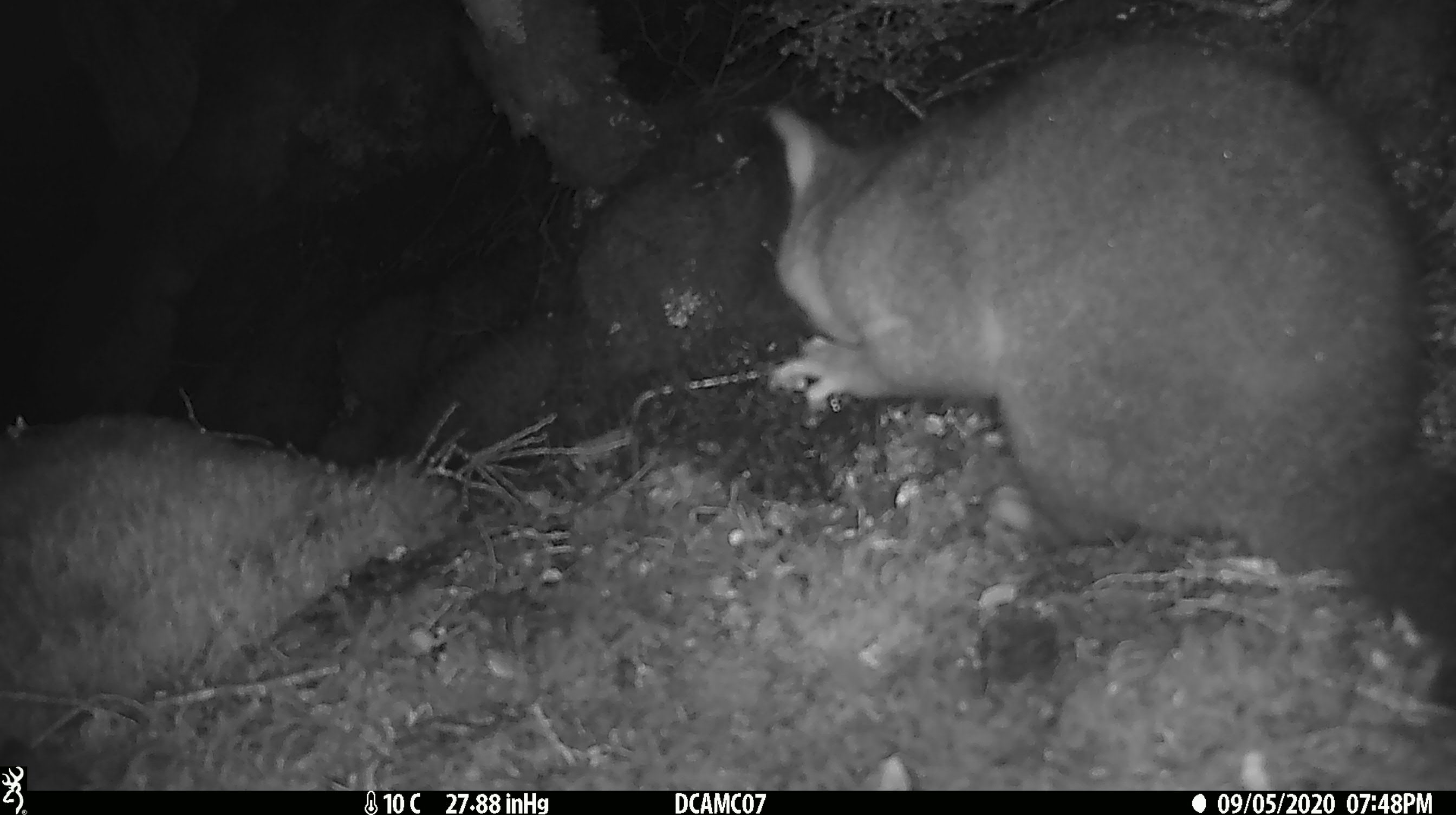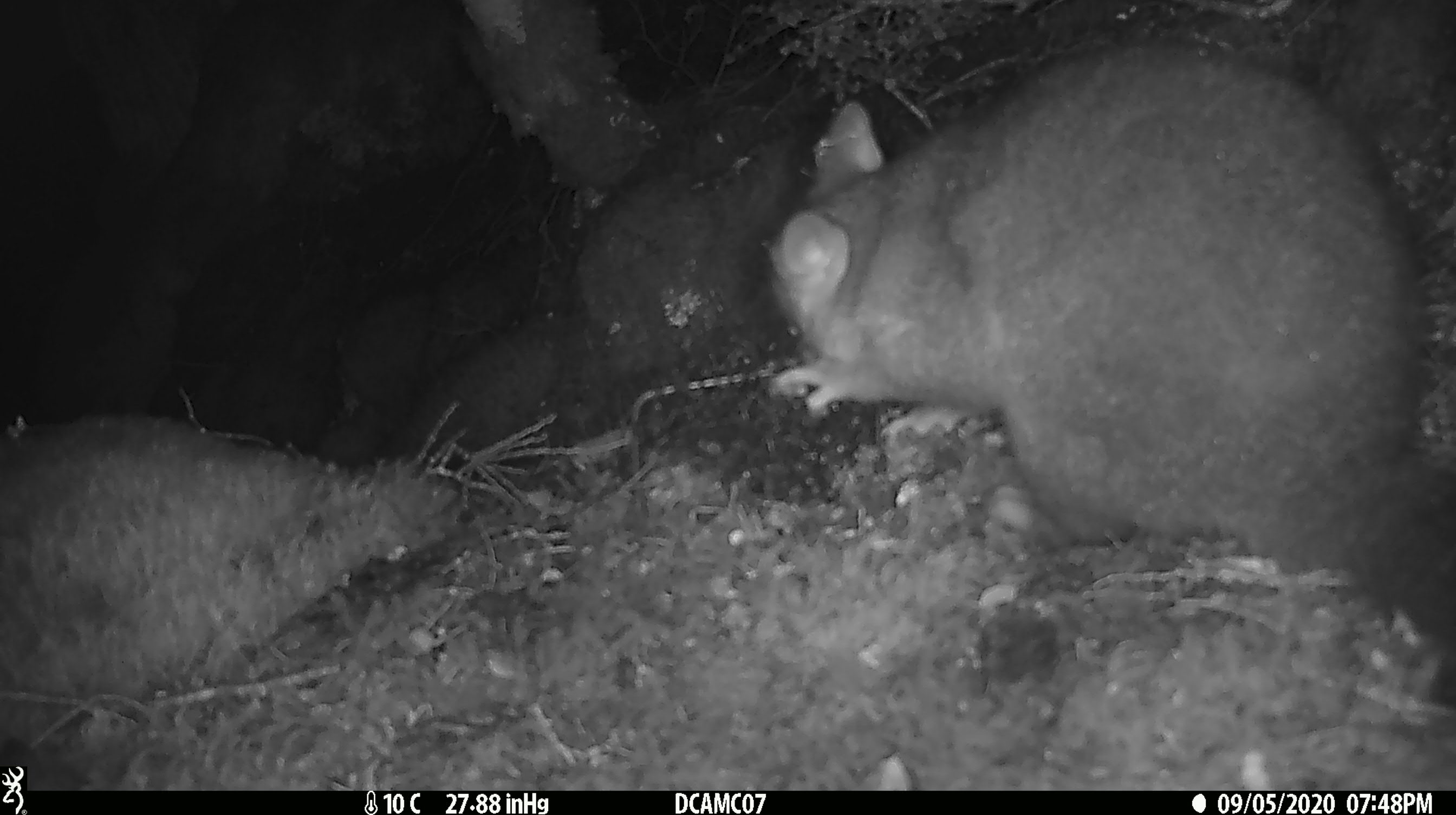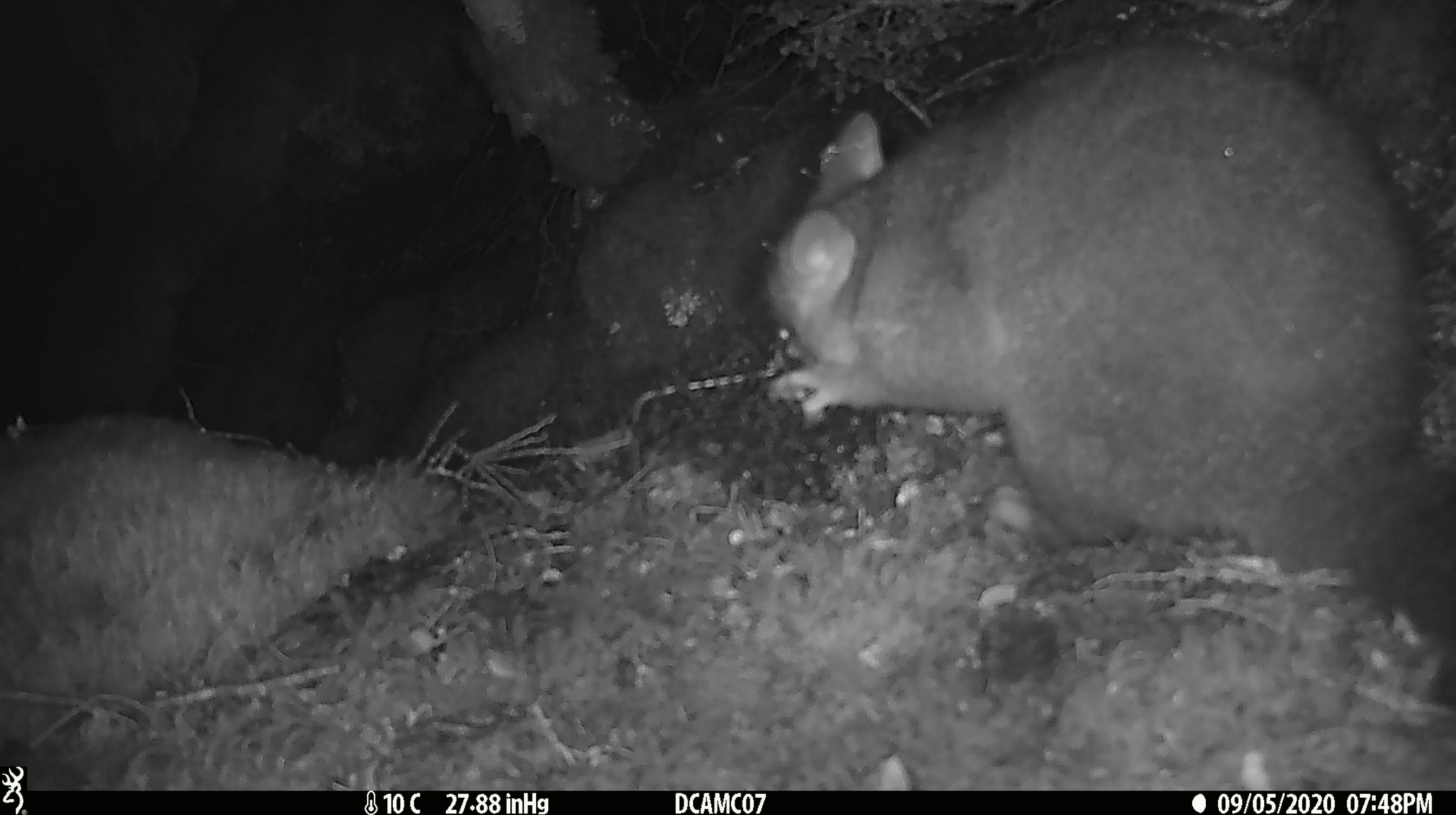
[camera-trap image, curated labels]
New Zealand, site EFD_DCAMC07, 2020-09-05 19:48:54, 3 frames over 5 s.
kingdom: Animalia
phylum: Chordata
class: Mammalia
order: Diprotodontia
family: Phalangeridae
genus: Trichosurus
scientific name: Trichosurus vulpecula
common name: common brushtail possum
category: possum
Possum (common brushtail possum) (Trichosurus vulpecula).